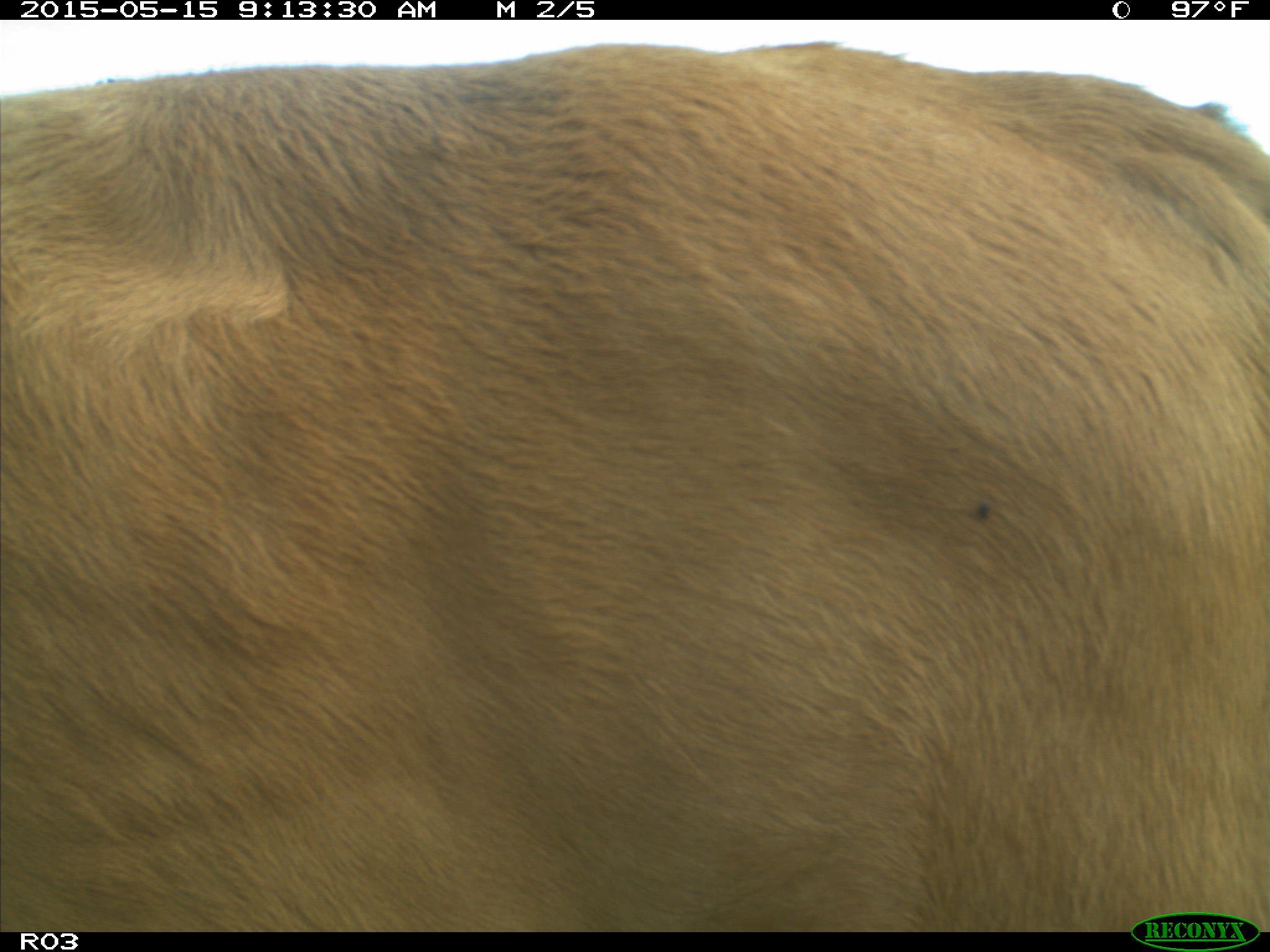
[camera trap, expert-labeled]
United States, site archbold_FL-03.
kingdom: Animalia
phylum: Chordata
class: Mammalia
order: Artiodactyla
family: Bovidae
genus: Bos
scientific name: Bos taurus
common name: domestic cow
Bos taurus (domestic cow).